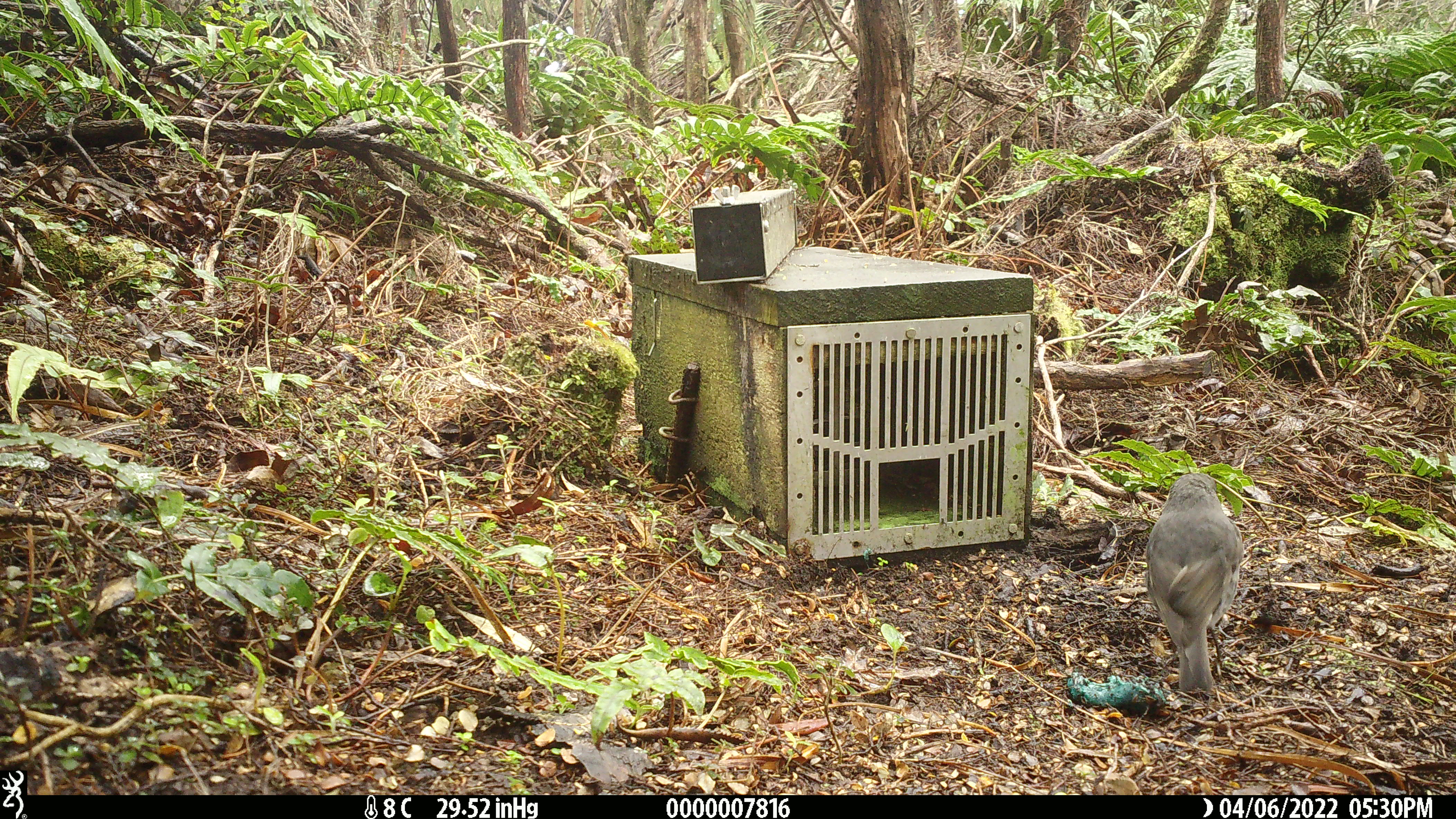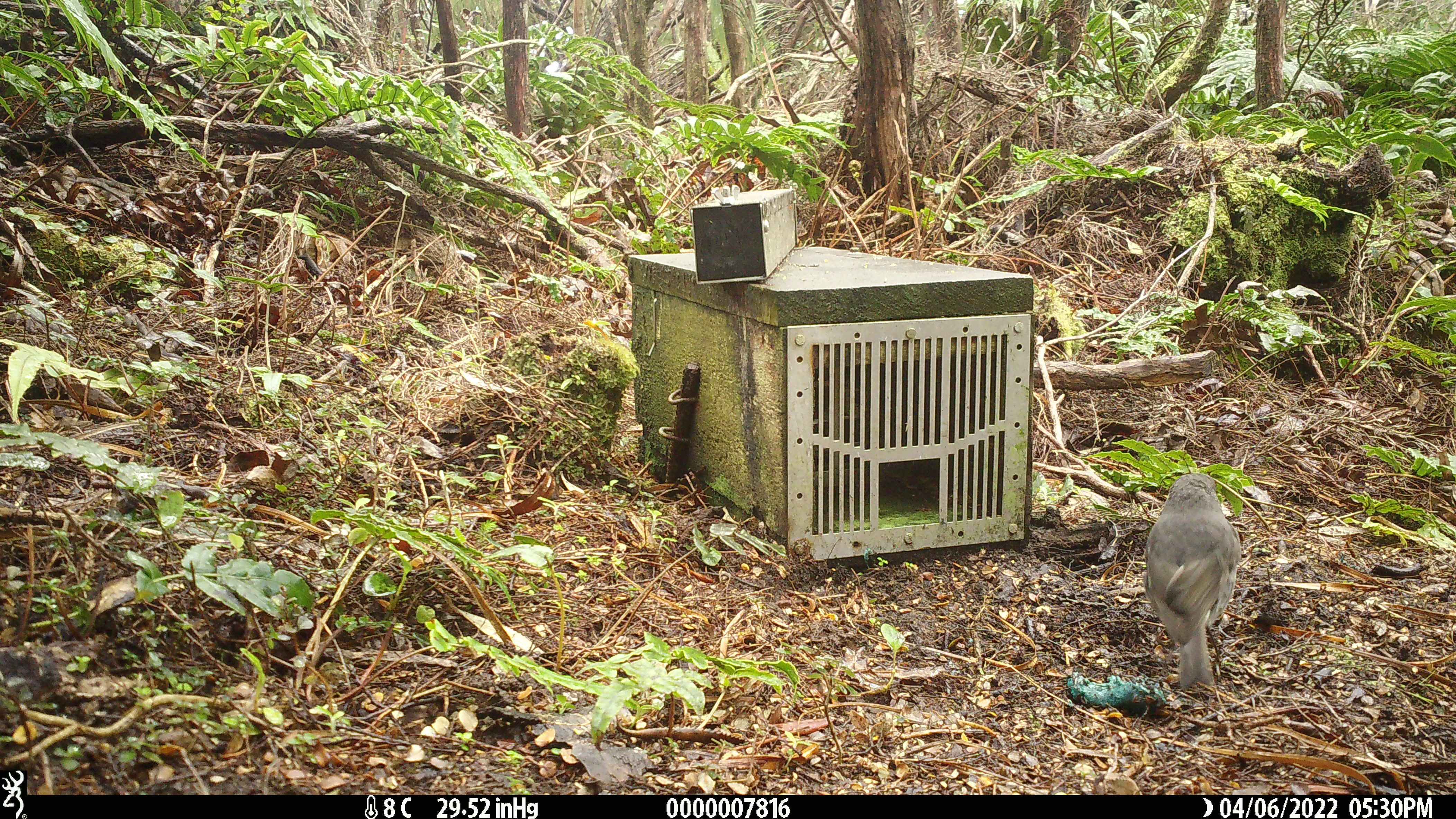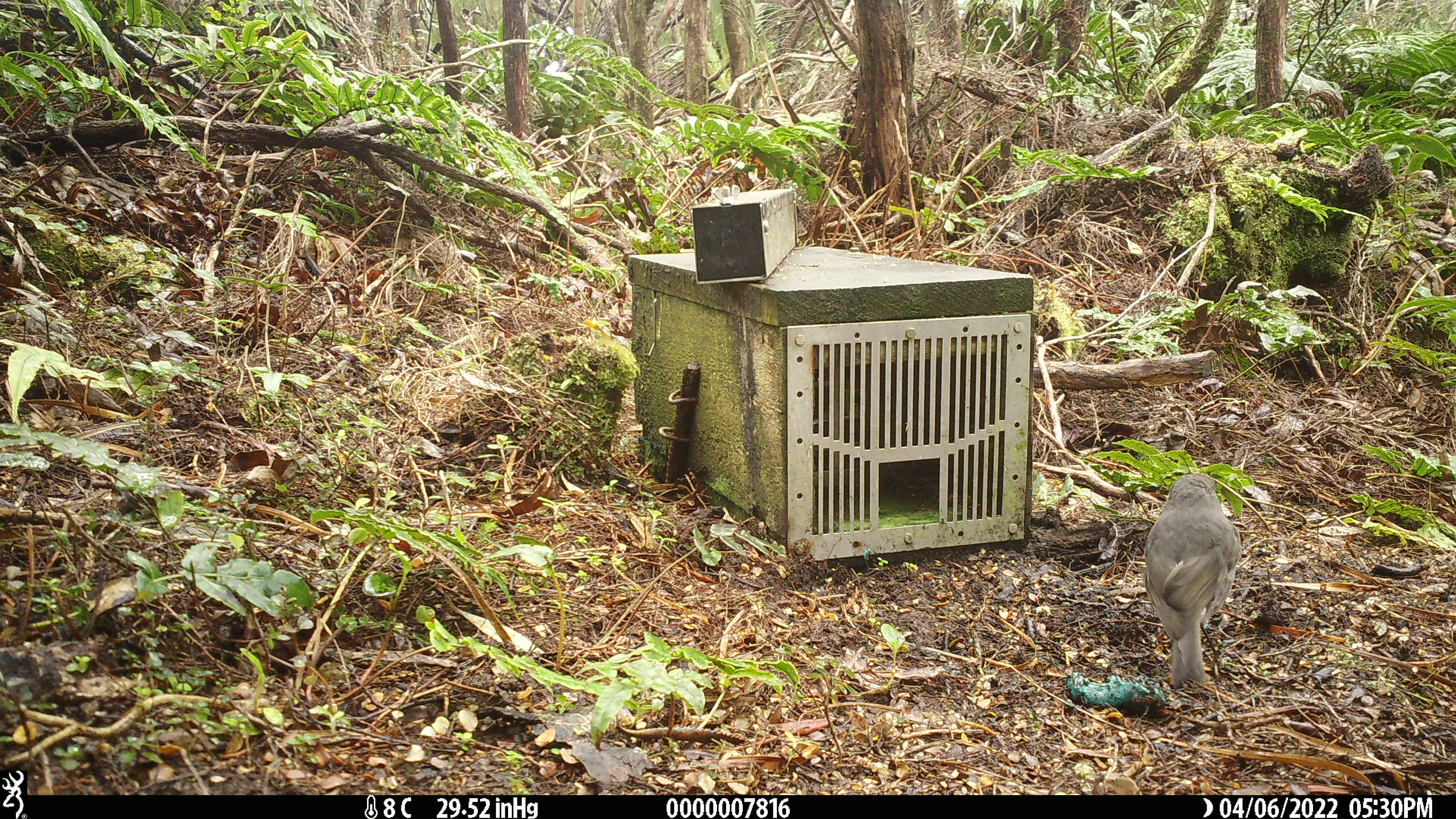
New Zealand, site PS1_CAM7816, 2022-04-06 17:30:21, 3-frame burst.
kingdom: Animalia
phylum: Chordata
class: Aves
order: Passeriformes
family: Petroicidae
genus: Petroica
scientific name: Petroica australis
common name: new zealand robin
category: robin